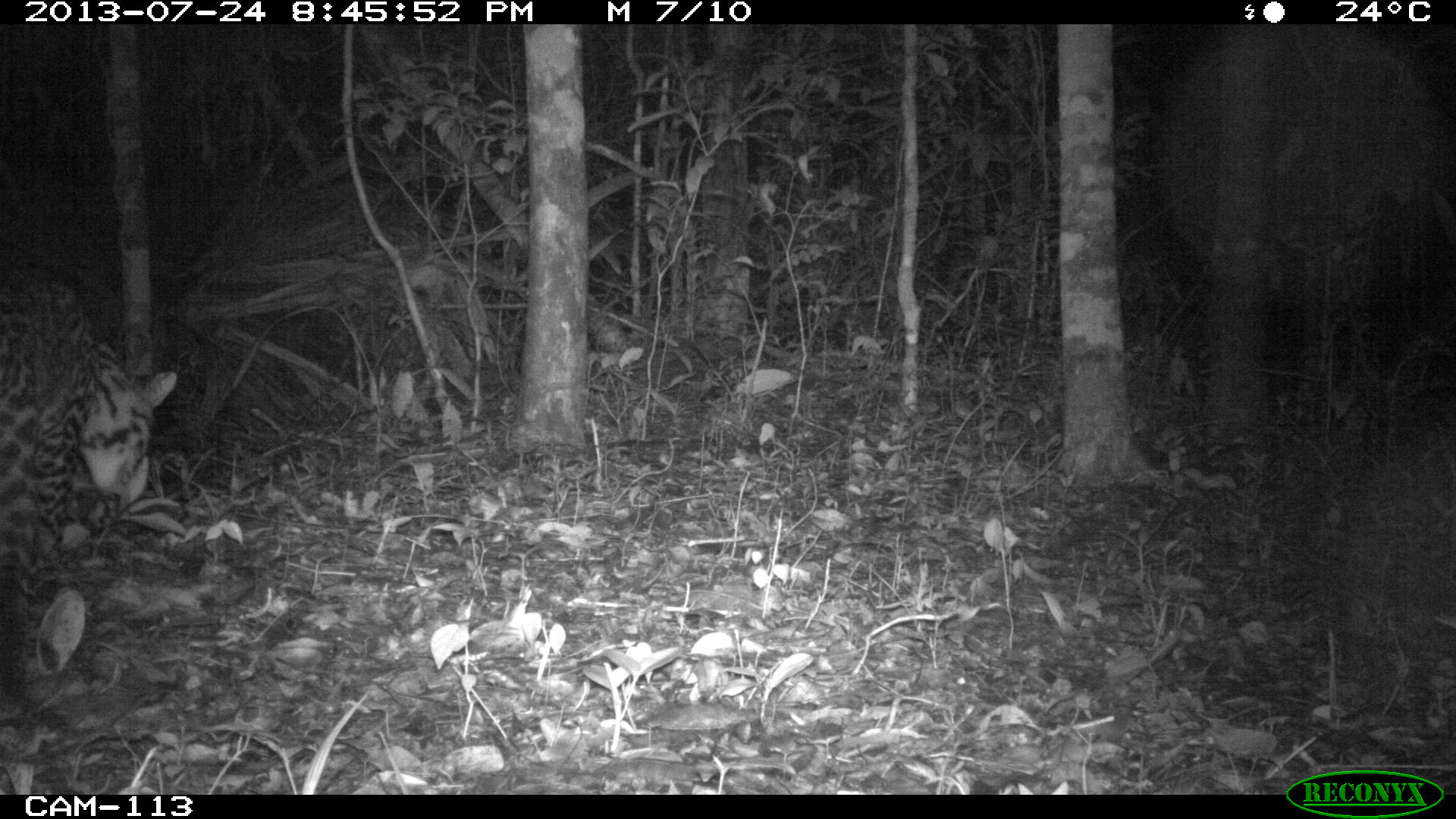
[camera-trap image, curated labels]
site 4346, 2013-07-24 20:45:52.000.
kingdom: Animalia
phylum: Chordata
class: Mammalia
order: Carnivora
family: Felidae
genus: Leopardus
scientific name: Leopardus pardalis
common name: ocelot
Leopardus pardalis (ocelot), count 1.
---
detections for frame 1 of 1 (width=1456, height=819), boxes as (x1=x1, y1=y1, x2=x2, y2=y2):
leopardus pardalis: (x1=0, y1=259, x2=179, y2=572)